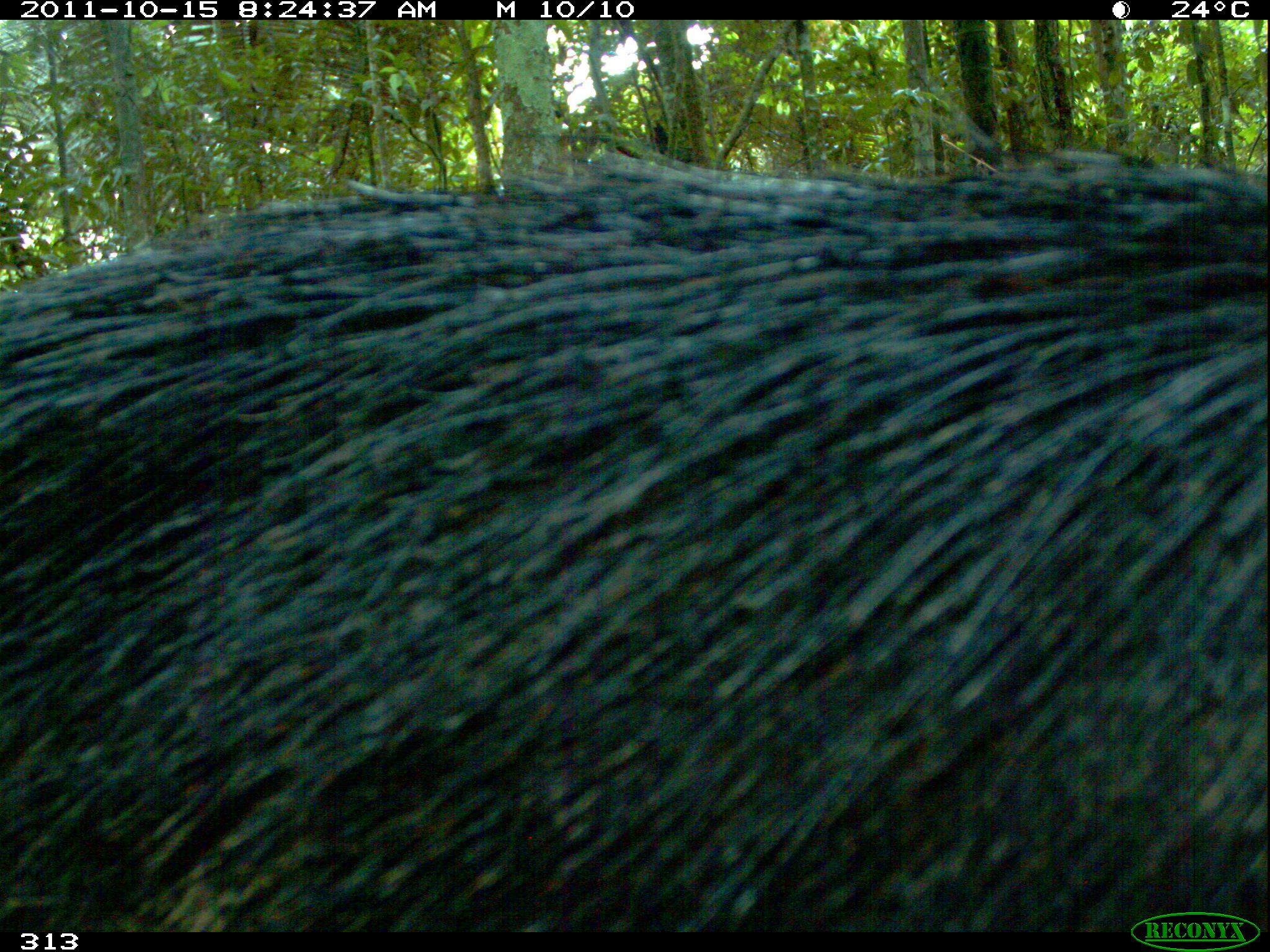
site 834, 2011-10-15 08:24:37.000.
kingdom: Animalia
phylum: Chordata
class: Mammalia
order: Artiodactyla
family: Tayassuidae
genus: Tayassu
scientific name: Tayassu pecari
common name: white-lipped peccary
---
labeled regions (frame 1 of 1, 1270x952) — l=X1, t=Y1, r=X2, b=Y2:
tayassu pecari: l=3, t=153, r=1265, b=932